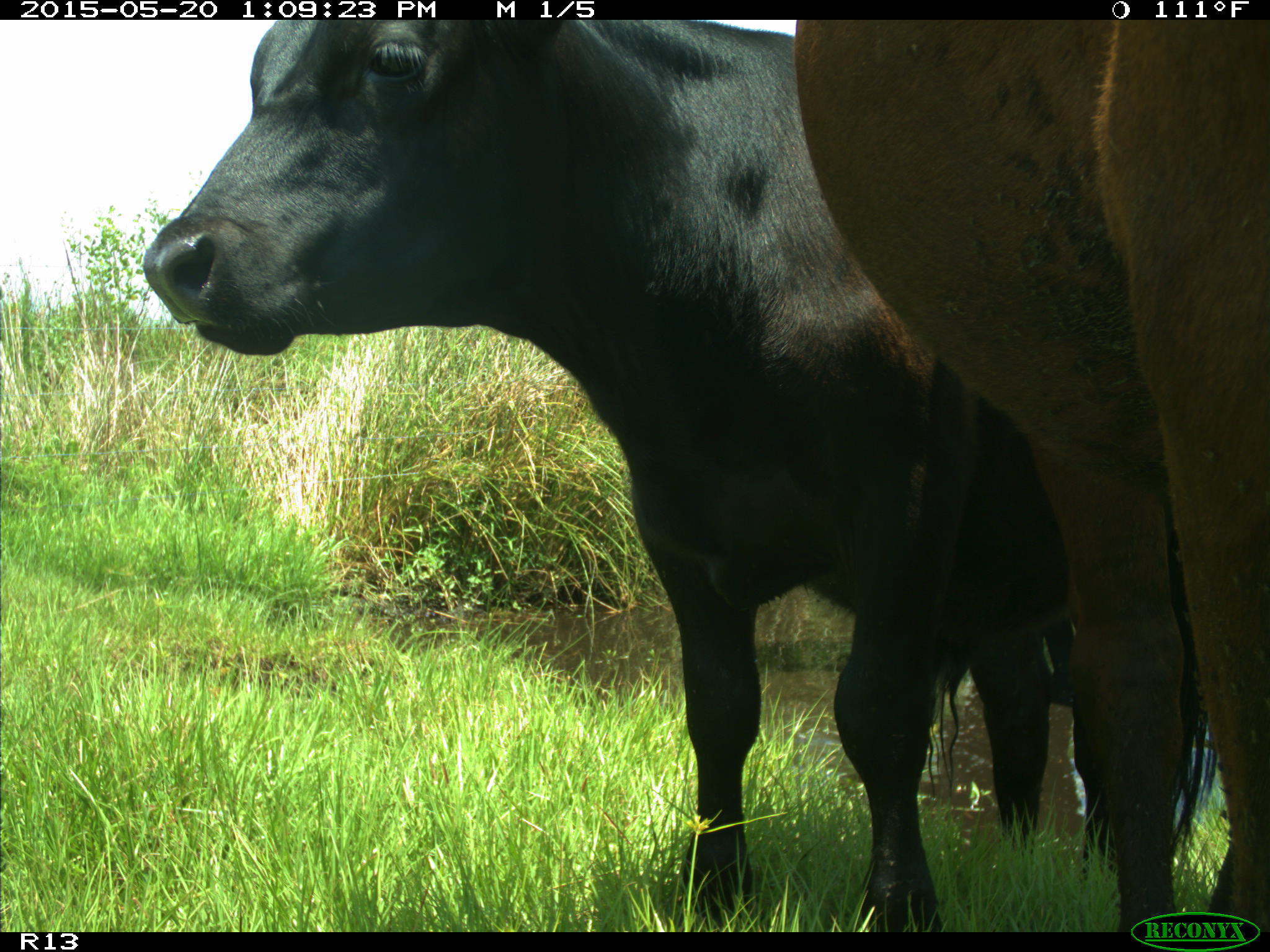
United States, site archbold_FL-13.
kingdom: Animalia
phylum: Chordata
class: Mammalia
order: Artiodactyla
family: Bovidae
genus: Bos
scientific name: Bos taurus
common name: domestic cow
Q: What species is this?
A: Bos taurus (domestic cow).